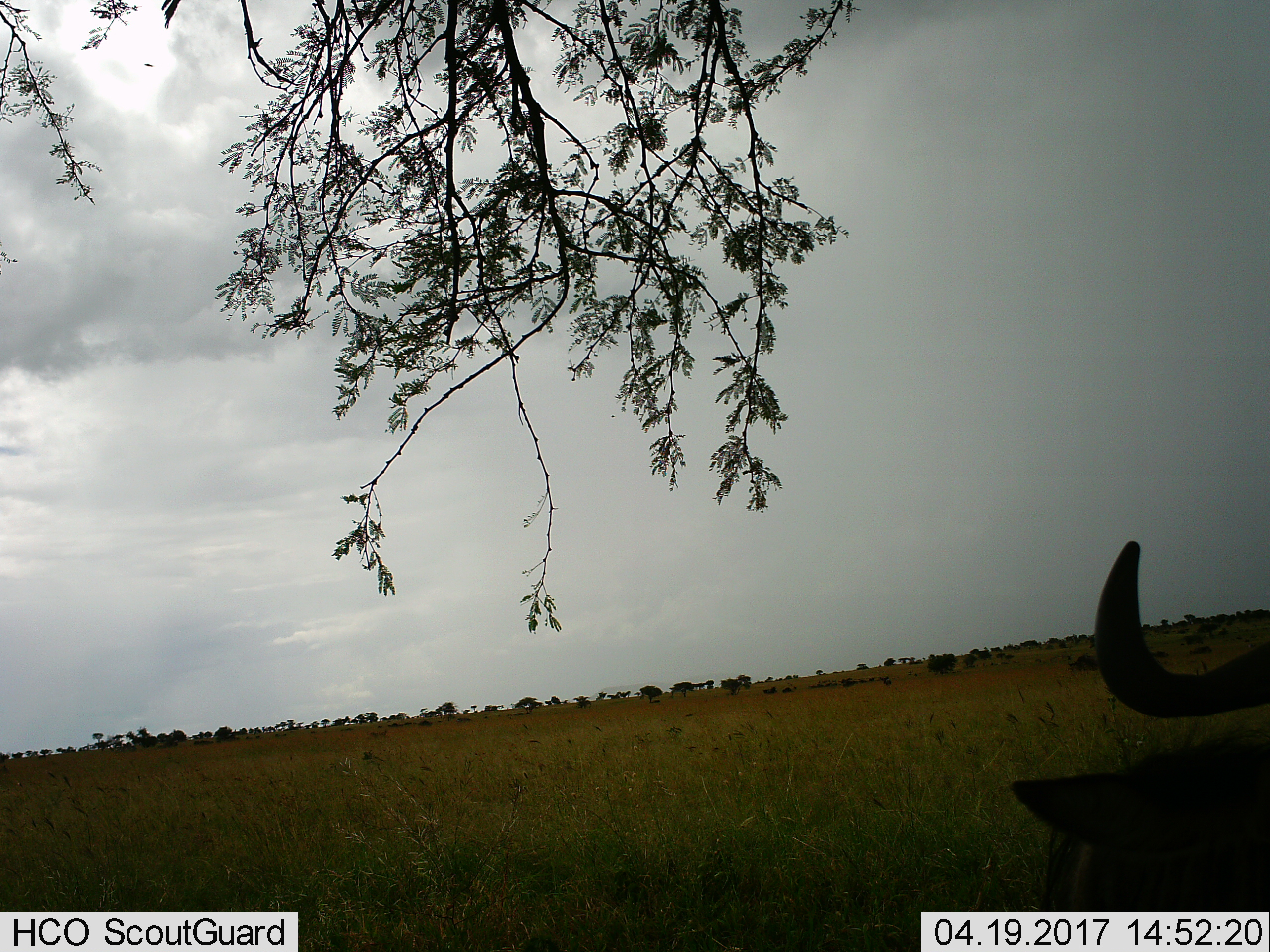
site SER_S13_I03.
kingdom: Animalia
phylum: Chordata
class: Mammalia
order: Artiodactyla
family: Bovidae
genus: Connochaetes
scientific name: Connochaetes taurinus taurinus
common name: blue wildebeest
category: wildebeestblue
Wildebeestblue (blue wildebeest) (Connochaetes taurinus taurinus), count 1. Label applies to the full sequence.